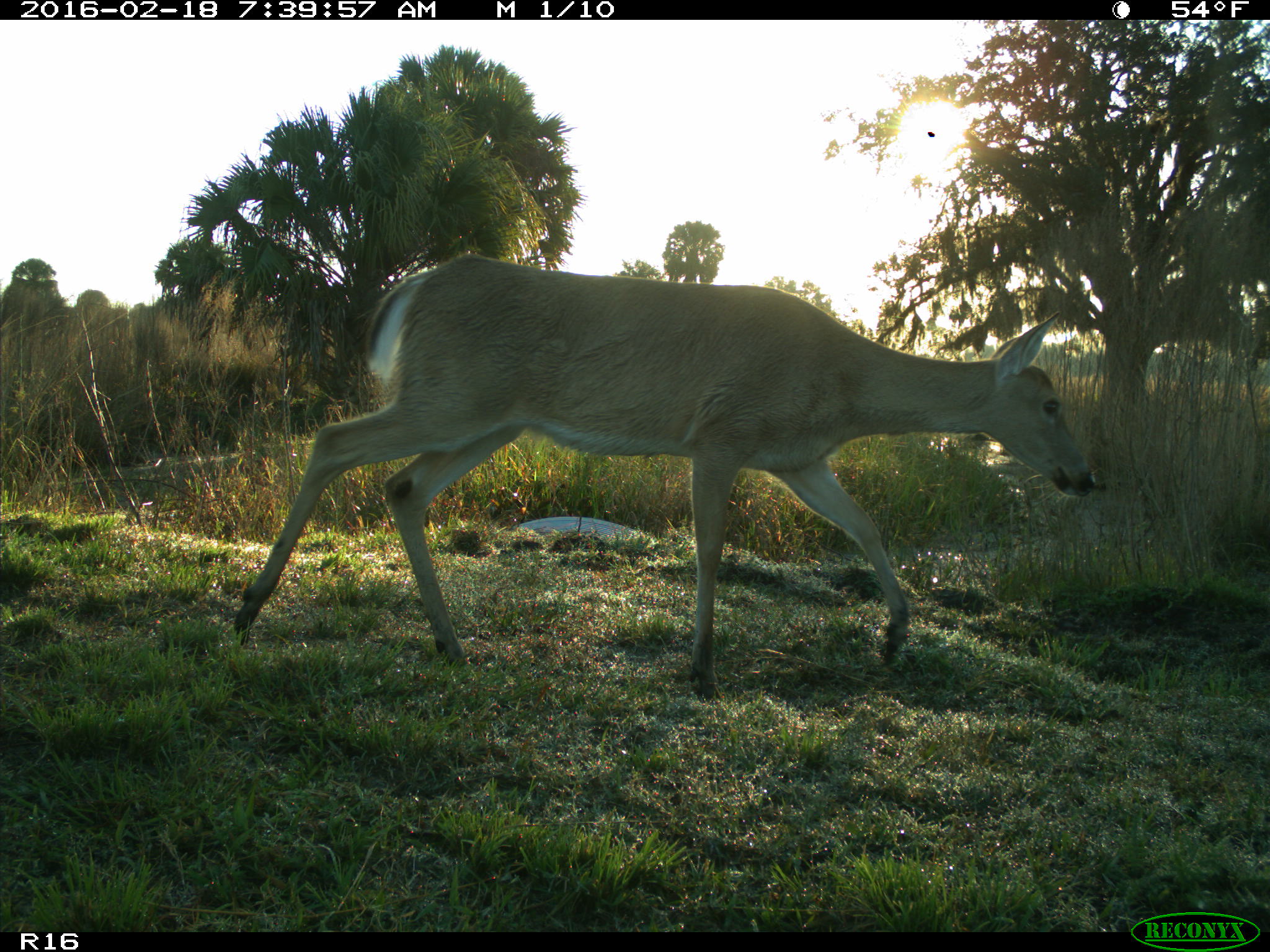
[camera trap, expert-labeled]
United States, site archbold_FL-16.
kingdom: Animalia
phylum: Chordata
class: Mammalia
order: Artiodactyla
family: Cervidae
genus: Odocoileus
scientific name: Odocoileus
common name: deer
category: unidentified deer